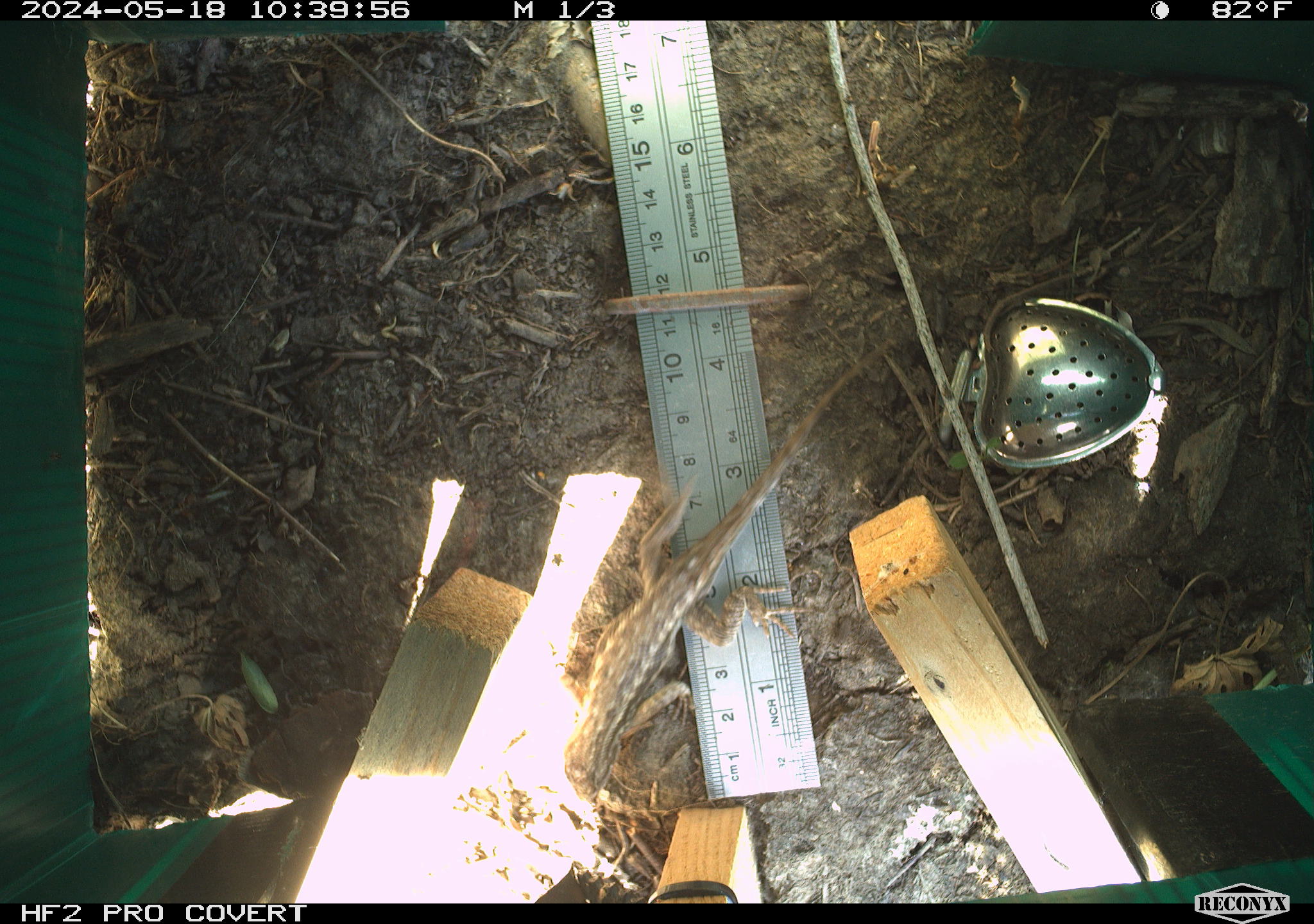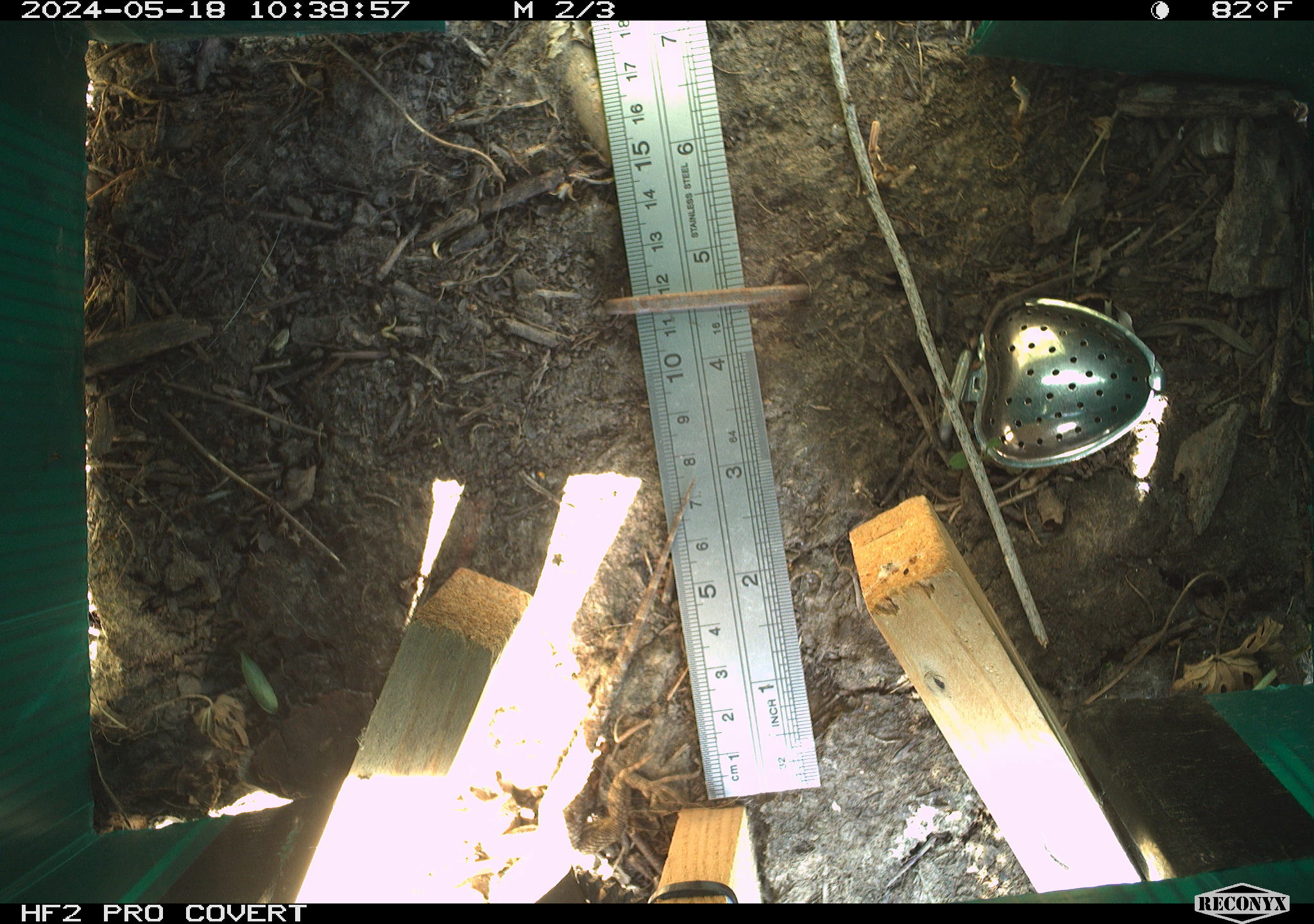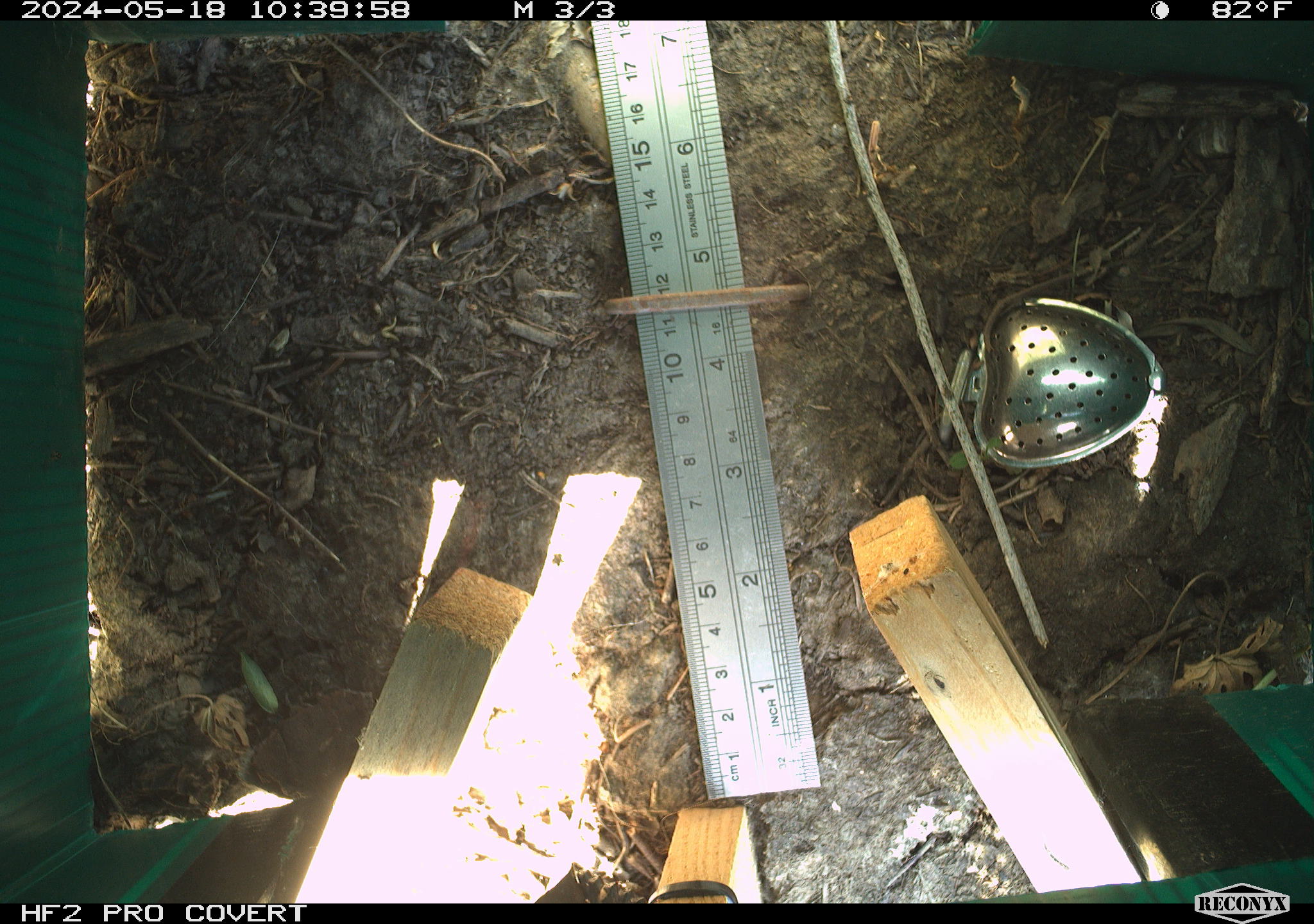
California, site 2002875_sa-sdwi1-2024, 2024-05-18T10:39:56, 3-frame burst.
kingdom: Animalia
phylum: Chordata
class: Reptilia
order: Squamata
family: Phrynosomatidae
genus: Sceloporus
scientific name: Sceloporus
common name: spiny lizards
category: sceloporus species